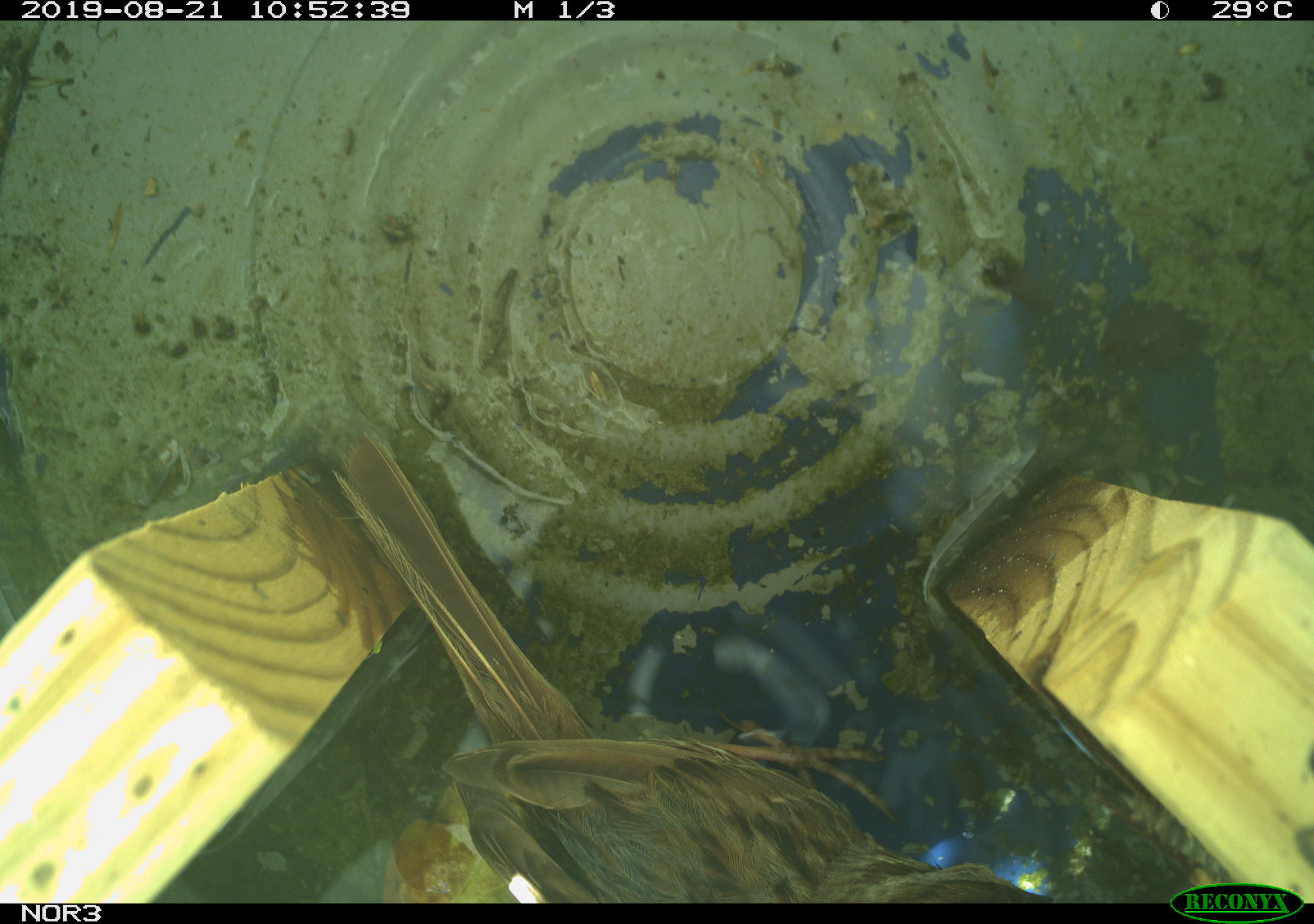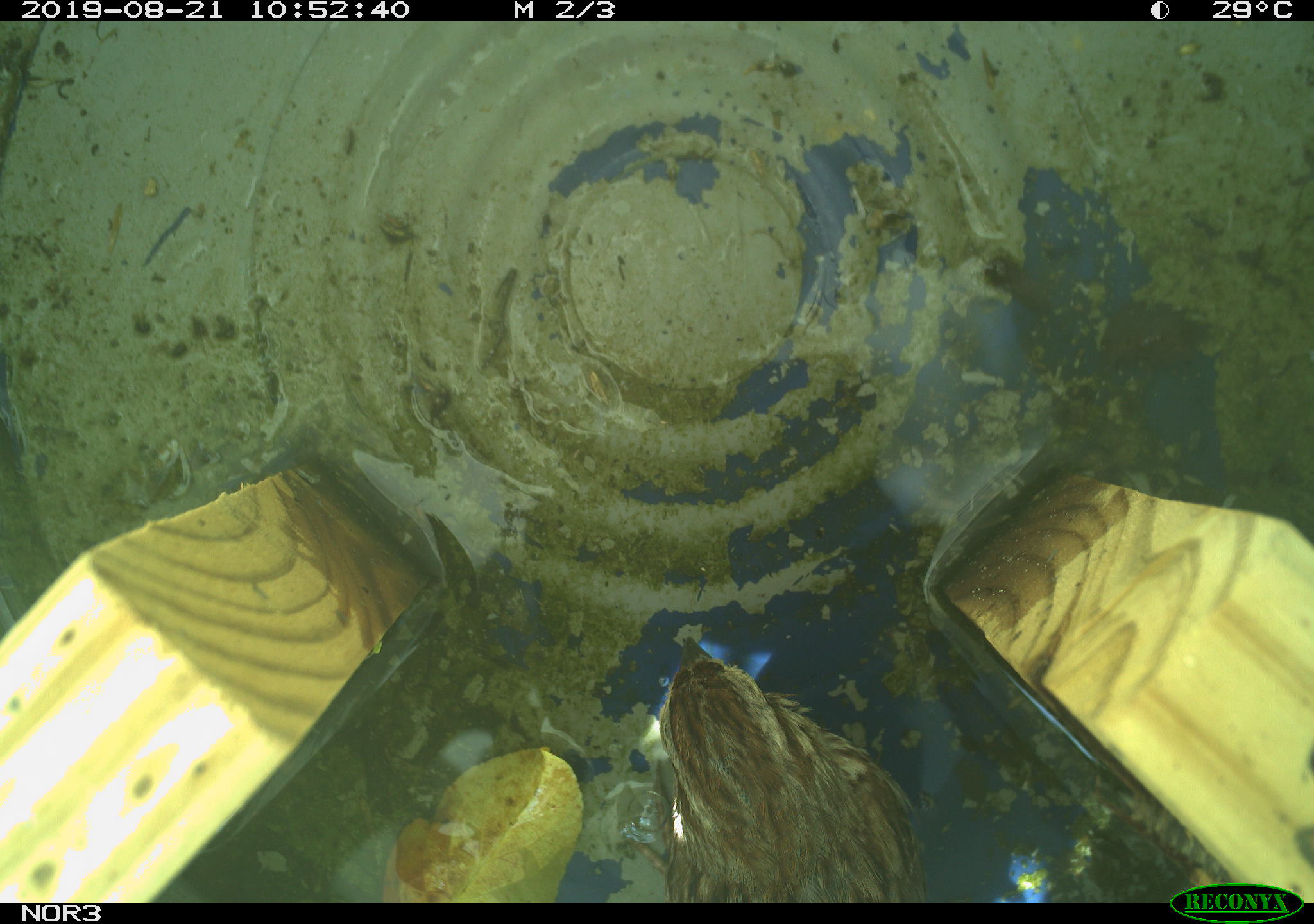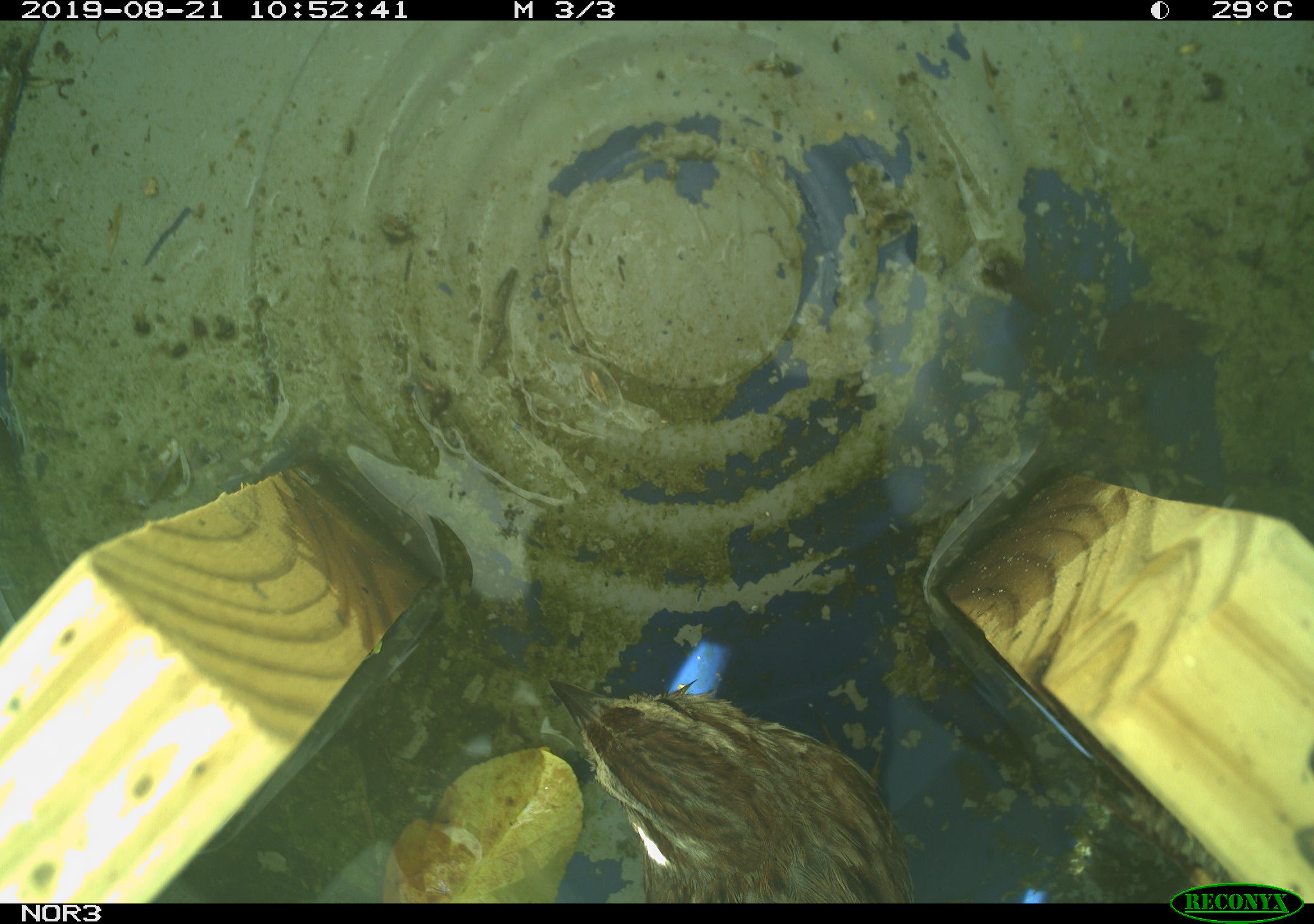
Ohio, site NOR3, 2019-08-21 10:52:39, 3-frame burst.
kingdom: Animalia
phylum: Chordata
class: Aves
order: Passeriformes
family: Passerellidae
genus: Melospiza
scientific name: Melospiza melodia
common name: song sparrow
Song sparrow (Melospiza melodia).